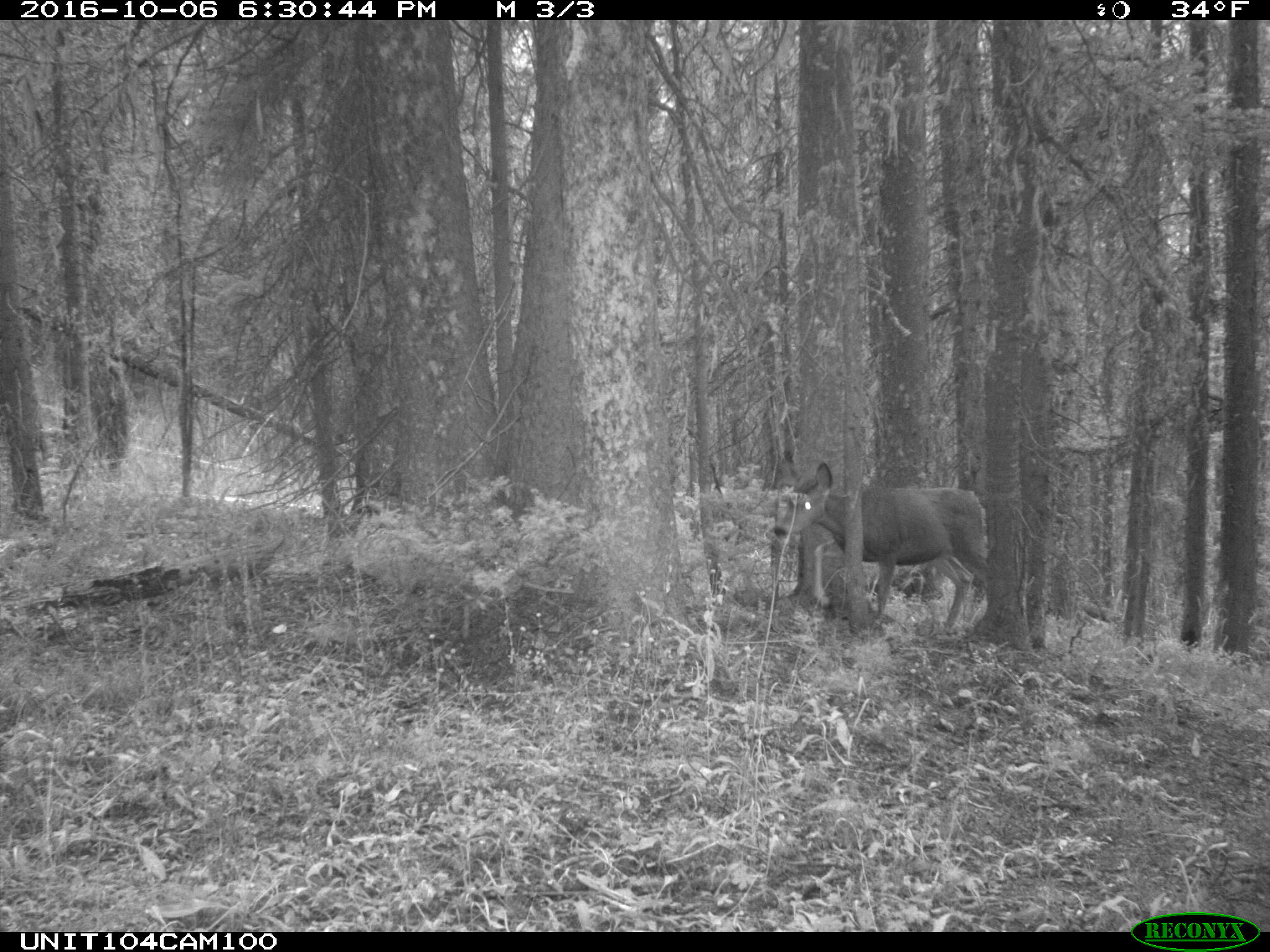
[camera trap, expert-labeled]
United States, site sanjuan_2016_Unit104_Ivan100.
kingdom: Animalia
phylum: Chordata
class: Mammalia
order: Artiodactyla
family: Cervidae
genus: Odocoileus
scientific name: Odocoileus hemionus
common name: mule deer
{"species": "Odocoileus hemionus (mule deer)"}